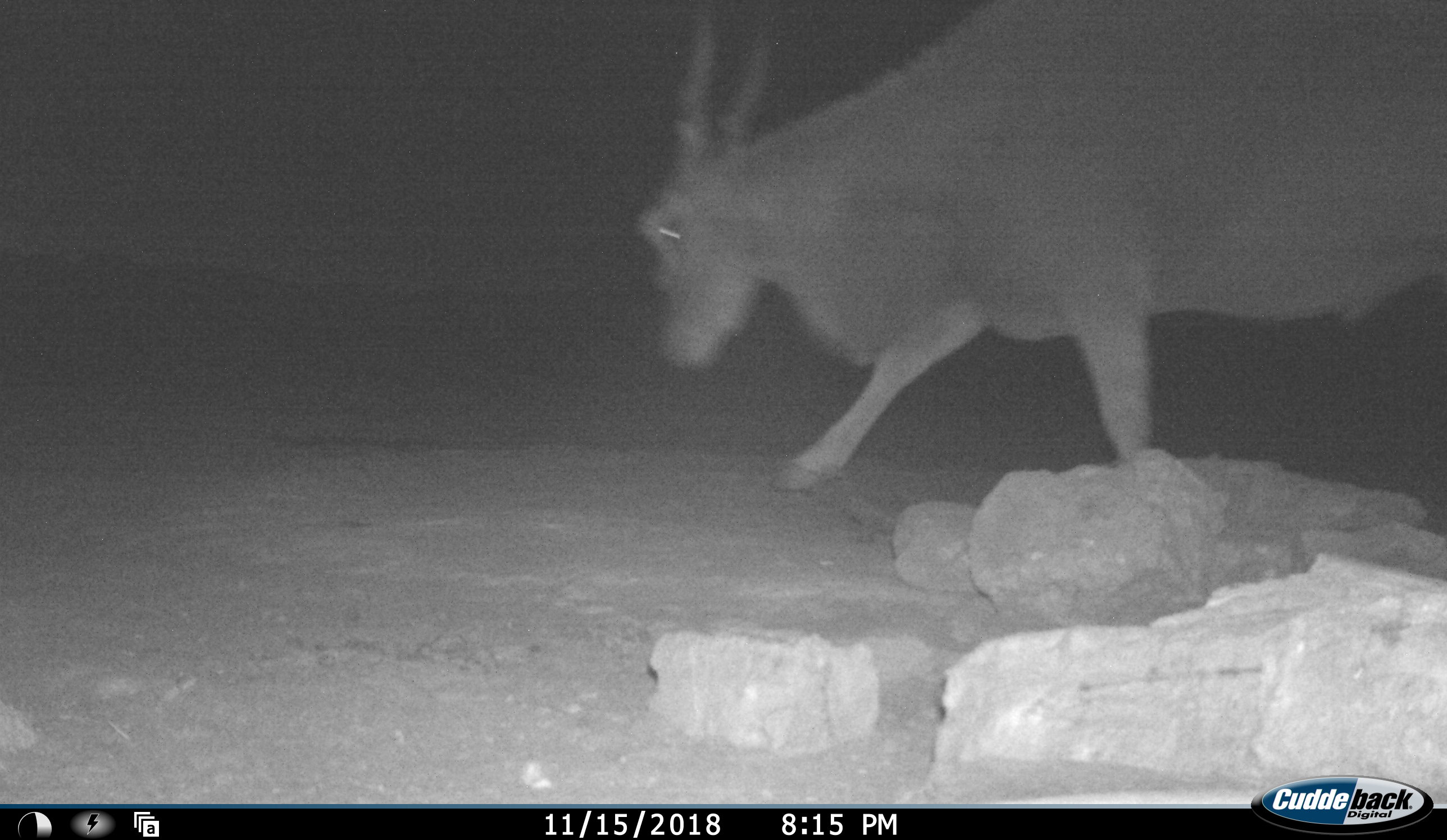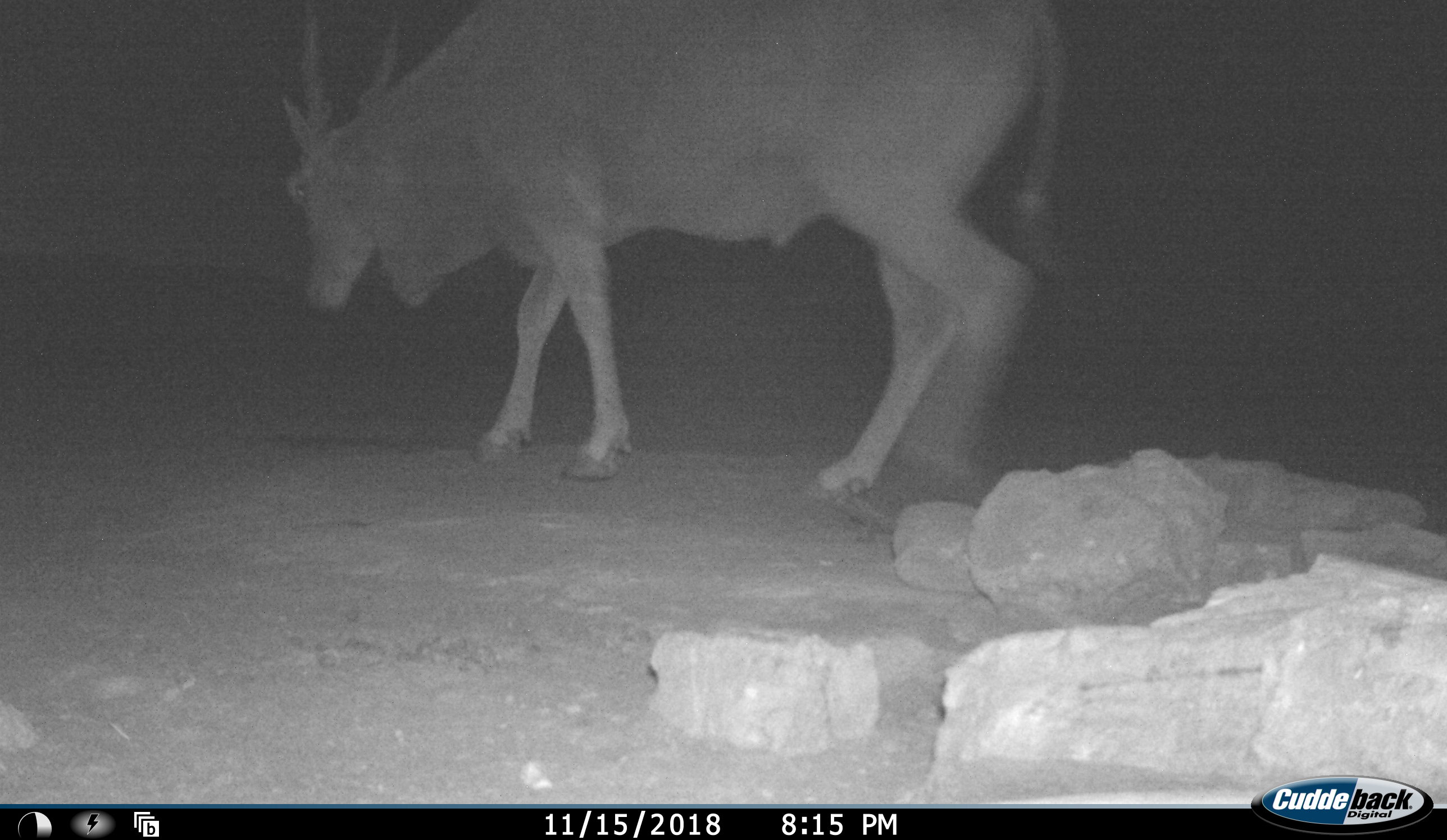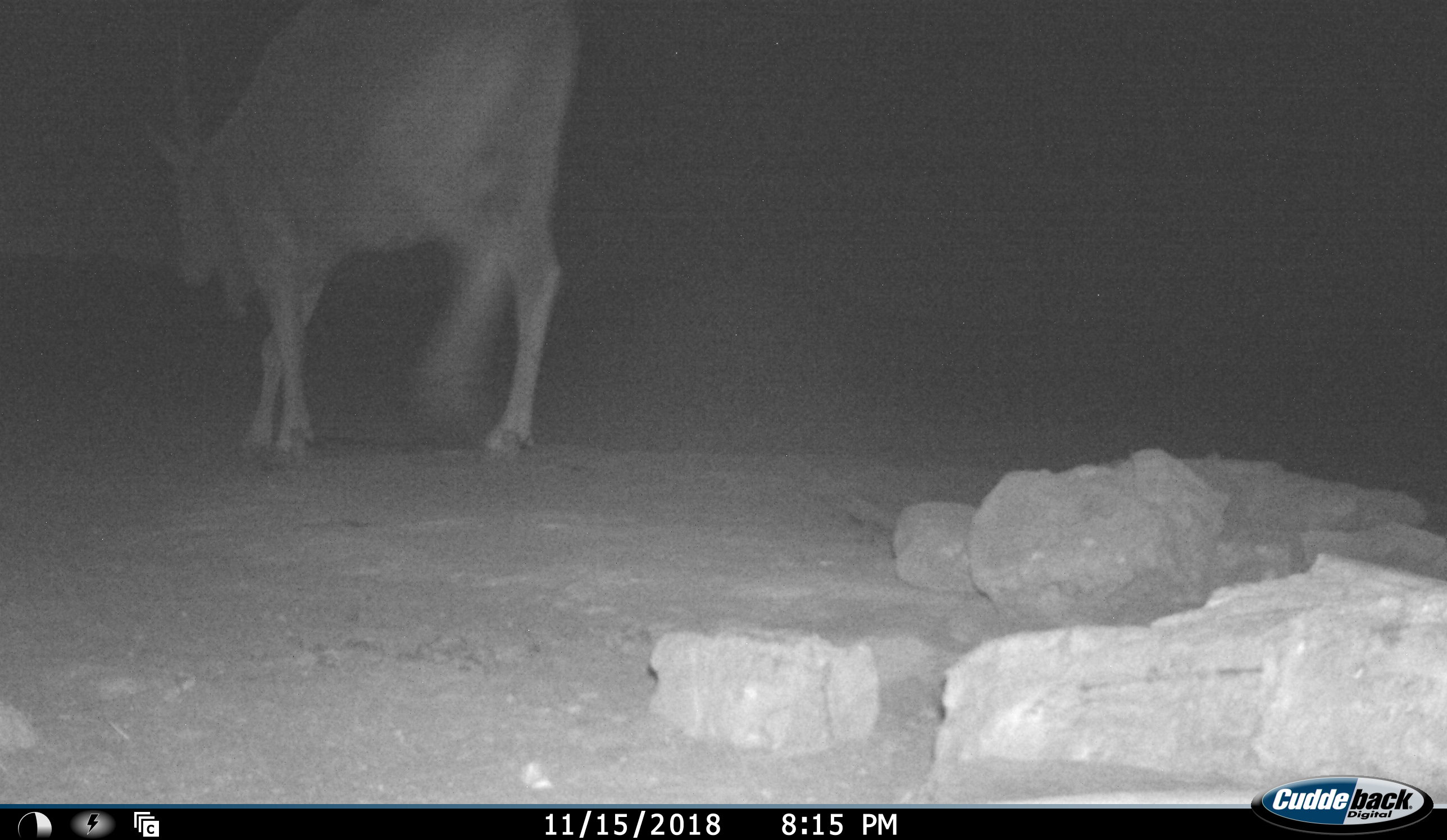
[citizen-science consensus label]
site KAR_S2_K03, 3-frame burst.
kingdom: Animalia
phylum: Chordata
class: Mammalia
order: Artiodactyla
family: Bovidae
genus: Tragelaphus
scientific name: Tragelaphus oryx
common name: eland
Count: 1.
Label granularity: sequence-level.